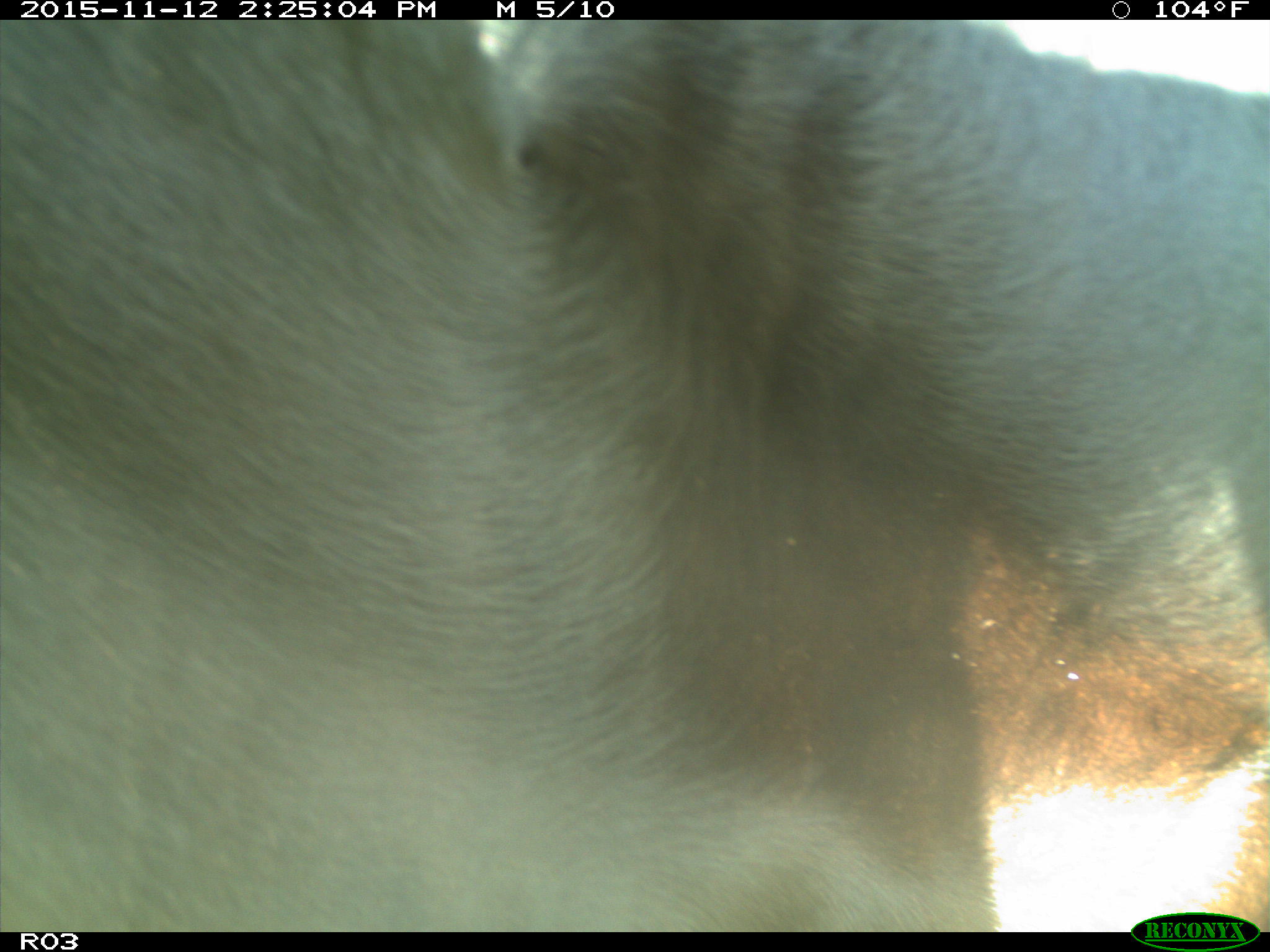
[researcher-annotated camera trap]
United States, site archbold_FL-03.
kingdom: Animalia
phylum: Chordata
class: Mammalia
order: Artiodactyla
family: Bovidae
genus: Bos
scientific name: Bos taurus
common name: domestic cow